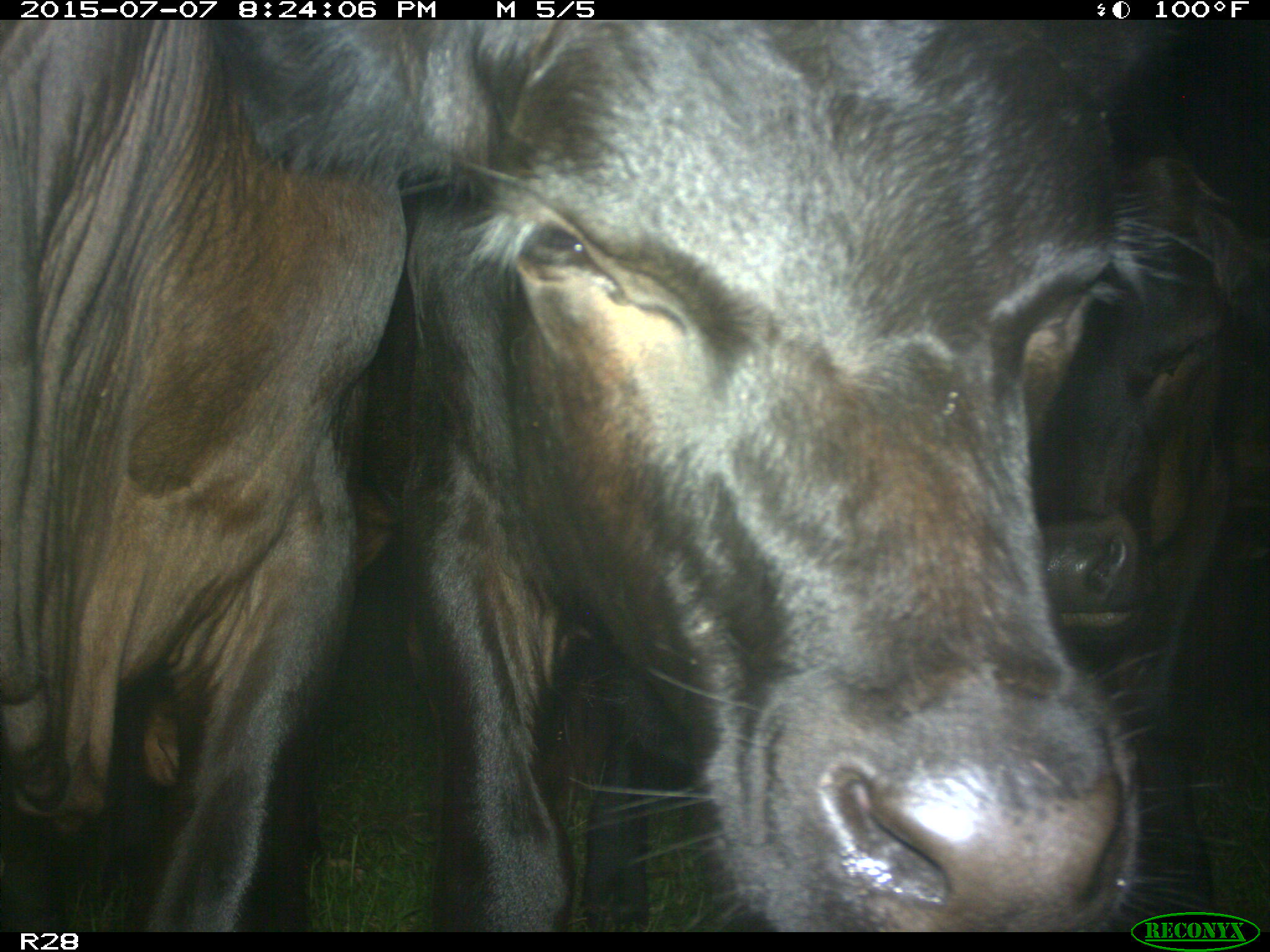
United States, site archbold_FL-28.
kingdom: Animalia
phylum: Chordata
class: Mammalia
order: Artiodactyla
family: Bovidae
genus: Bos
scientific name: Bos taurus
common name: domestic cow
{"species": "Bos taurus (domestic cow)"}